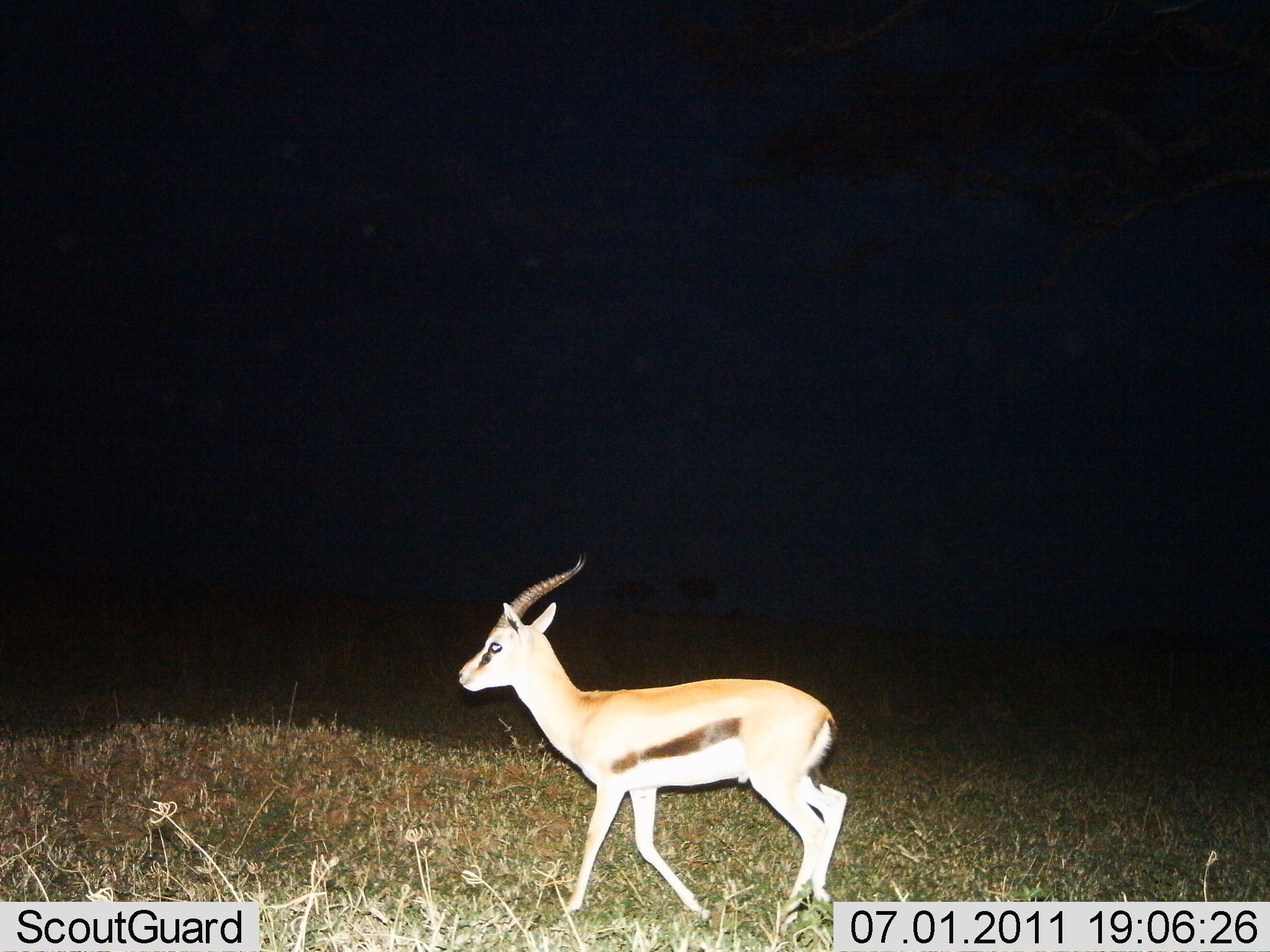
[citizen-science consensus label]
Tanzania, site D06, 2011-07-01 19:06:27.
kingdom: Animalia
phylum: Chordata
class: Mammalia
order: Artiodactyla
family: Bovidae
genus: Eudorcas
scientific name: Eudorcas thomsonii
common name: thomson's gazelle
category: gazellethomsons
Gazellethomsons (thomson's gazelle) (Eudorcas thomsonii), count 1. Behavior (volunteer vote fractions): standing 0%, resting 0%, moving 100%, interacting 0%. Young present (vote fraction): 0%. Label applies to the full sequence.